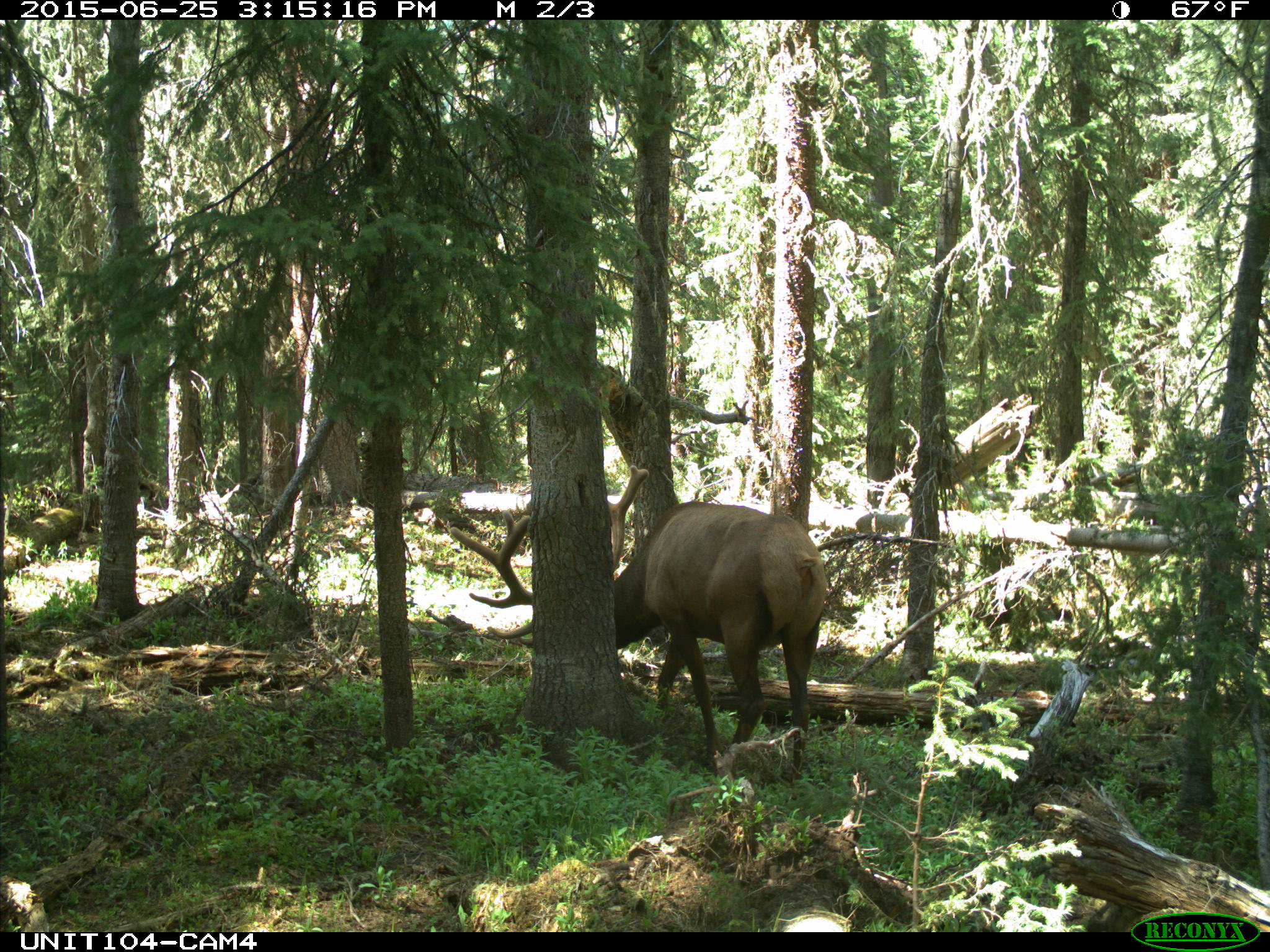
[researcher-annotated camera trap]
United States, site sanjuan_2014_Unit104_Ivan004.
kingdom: Animalia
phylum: Chordata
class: Mammalia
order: Artiodactyla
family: Cervidae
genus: Cervus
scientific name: Cervus elaphus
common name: red deer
Cervus elaphus (red deer).